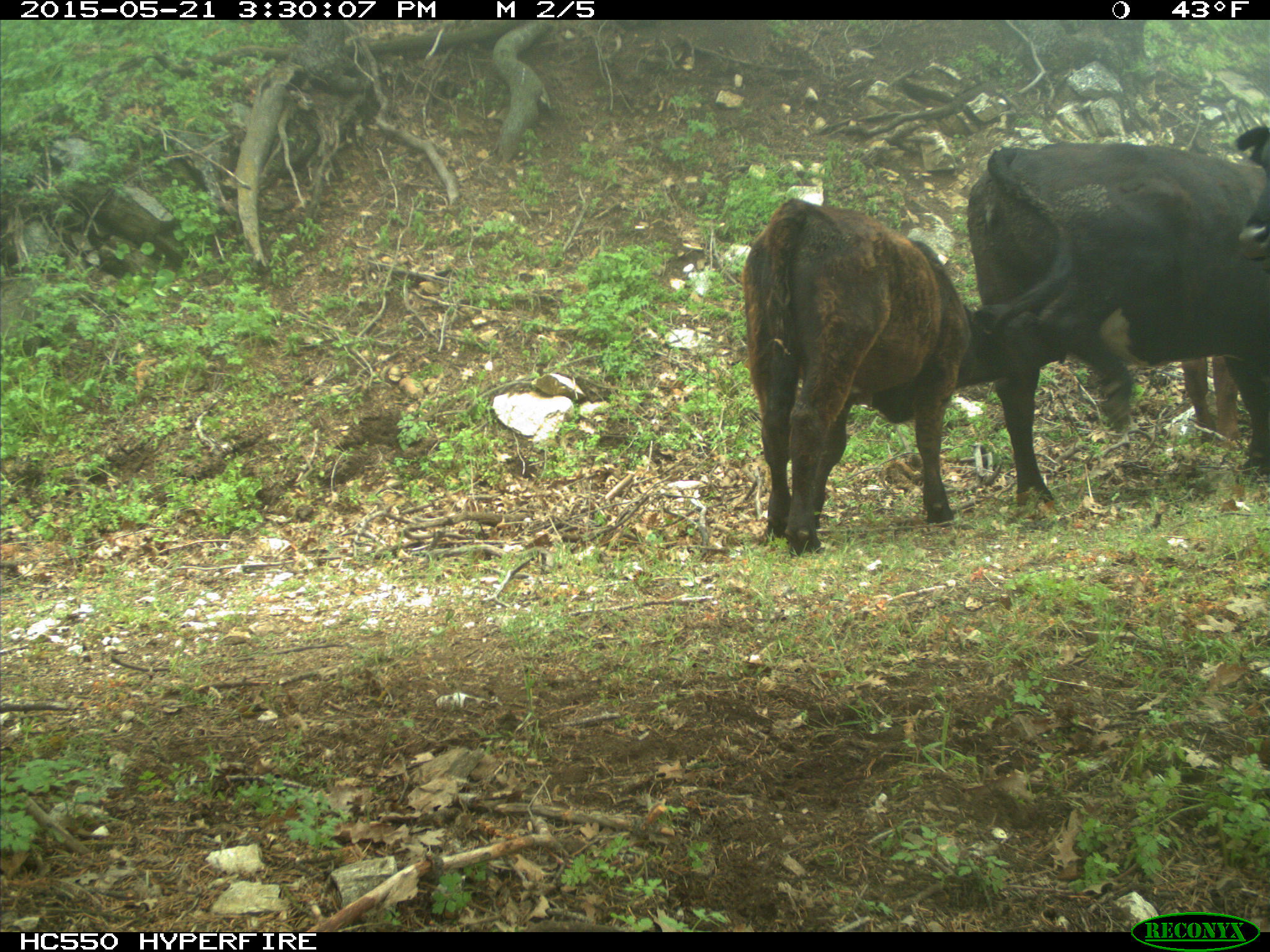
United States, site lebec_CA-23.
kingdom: Animalia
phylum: Chordata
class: Mammalia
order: Artiodactyla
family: Bovidae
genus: Bos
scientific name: Bos taurus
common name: domestic cow